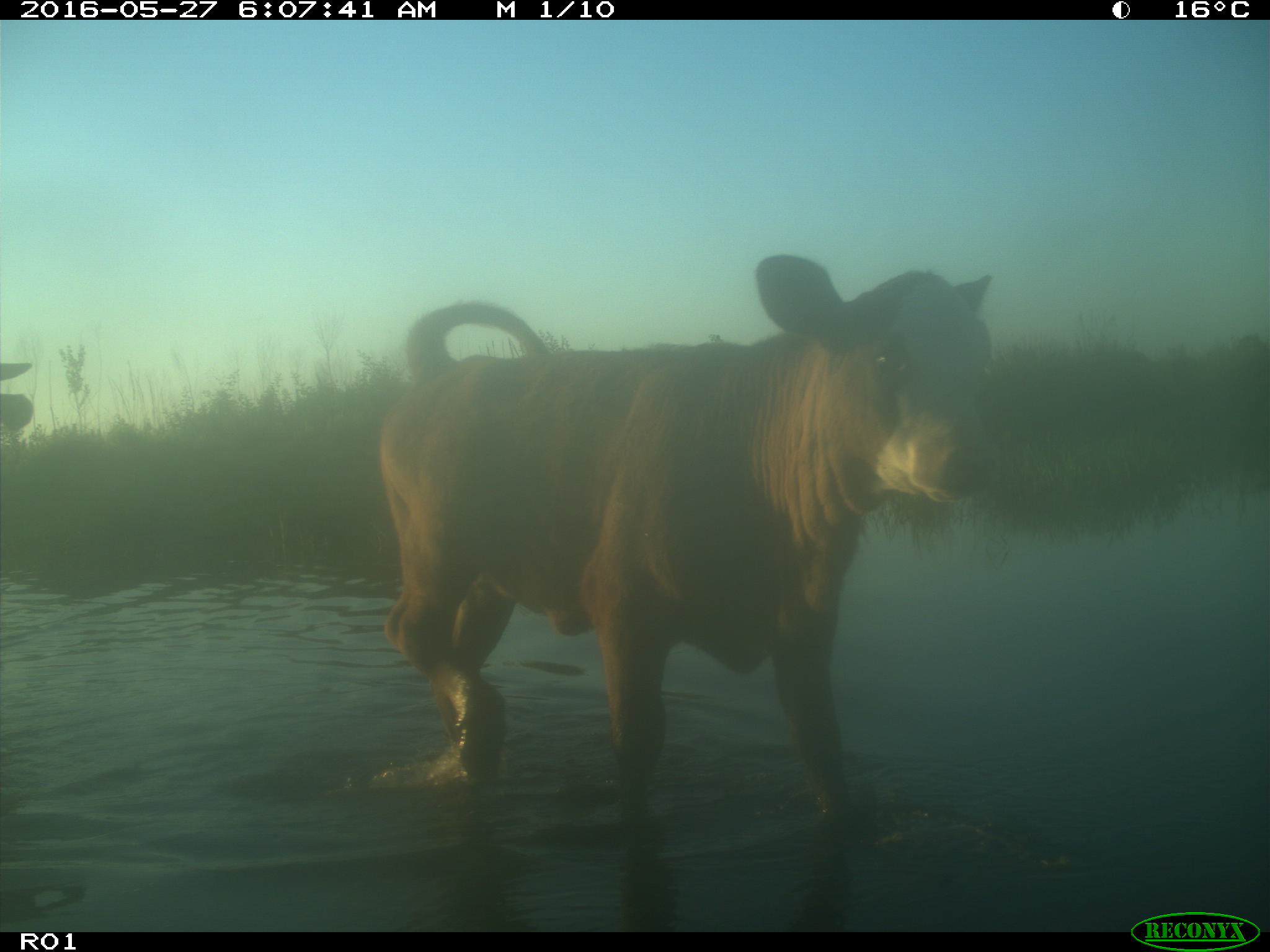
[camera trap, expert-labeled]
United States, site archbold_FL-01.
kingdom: Animalia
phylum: Chordata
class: Mammalia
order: Artiodactyla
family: Bovidae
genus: Bos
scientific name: Bos taurus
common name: domestic cow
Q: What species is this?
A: Bos taurus (domestic cow).